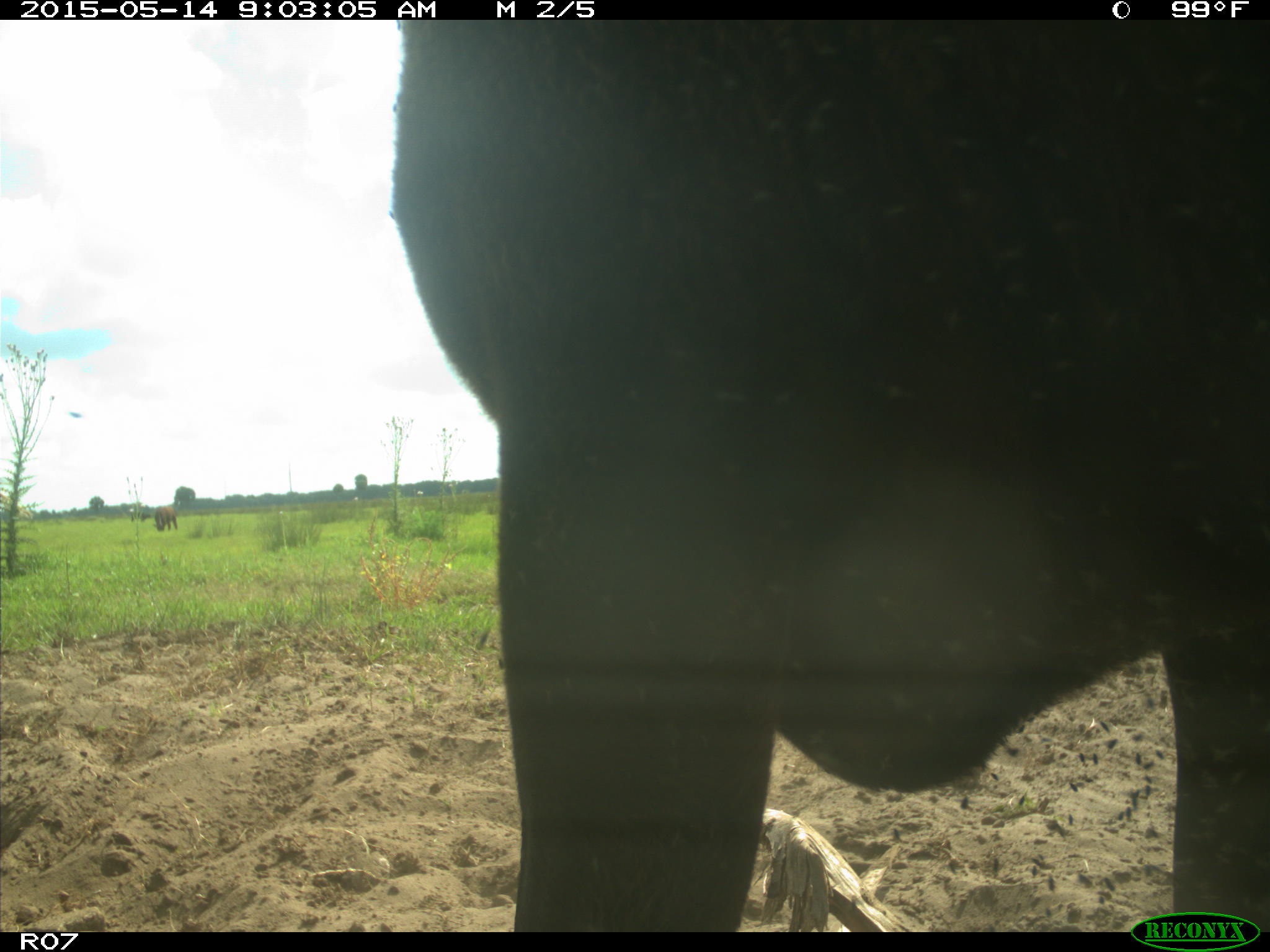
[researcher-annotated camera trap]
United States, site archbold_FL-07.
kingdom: Animalia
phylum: Chordata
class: Mammalia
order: Artiodactyla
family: Bovidae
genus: Bos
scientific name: Bos taurus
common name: domestic cow